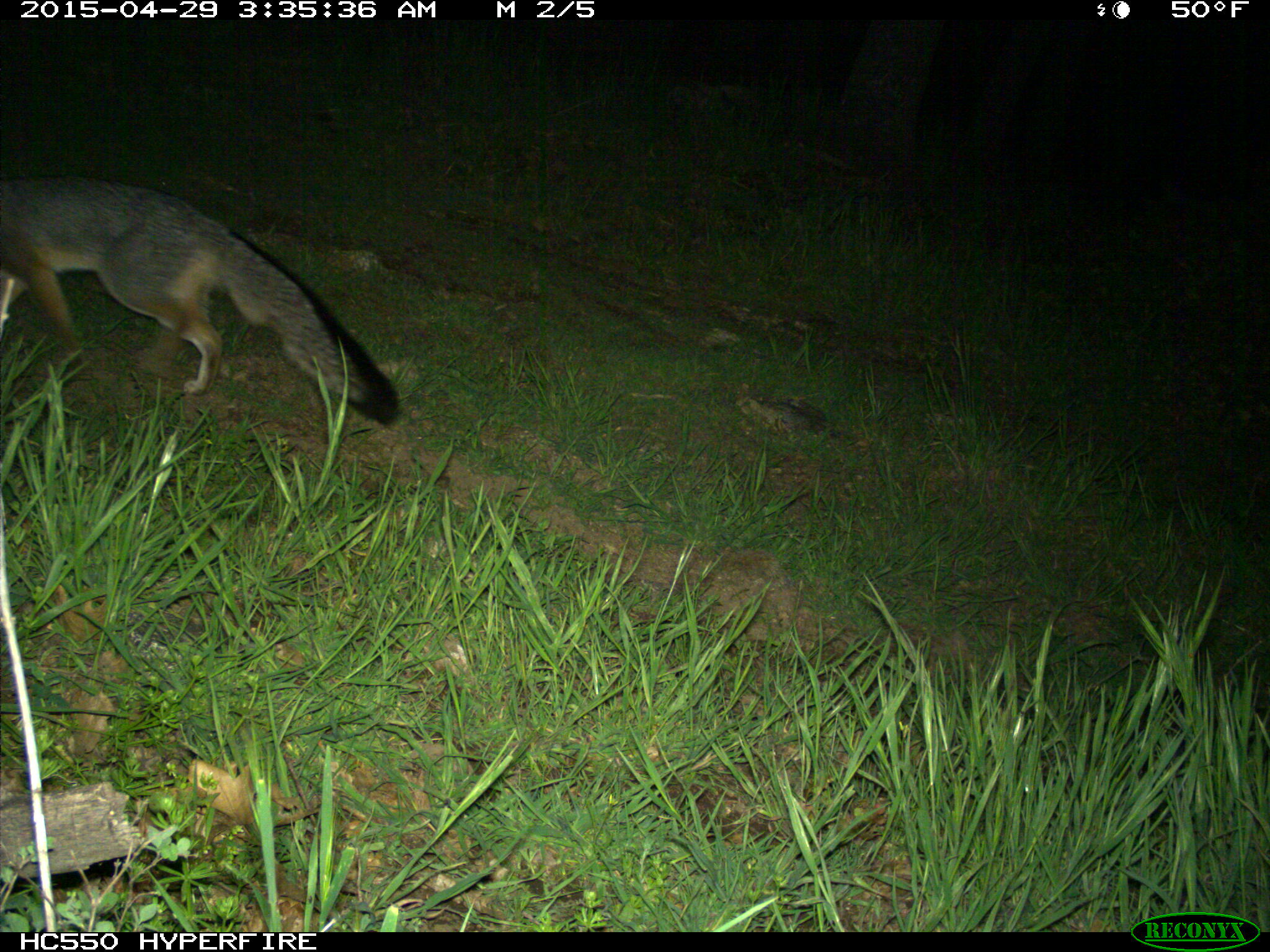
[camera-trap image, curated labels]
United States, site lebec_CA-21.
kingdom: Animalia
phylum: Chordata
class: Mammalia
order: Carnivora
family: Canidae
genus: Urocyon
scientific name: Urocyon cinereoargenteus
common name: gray fox